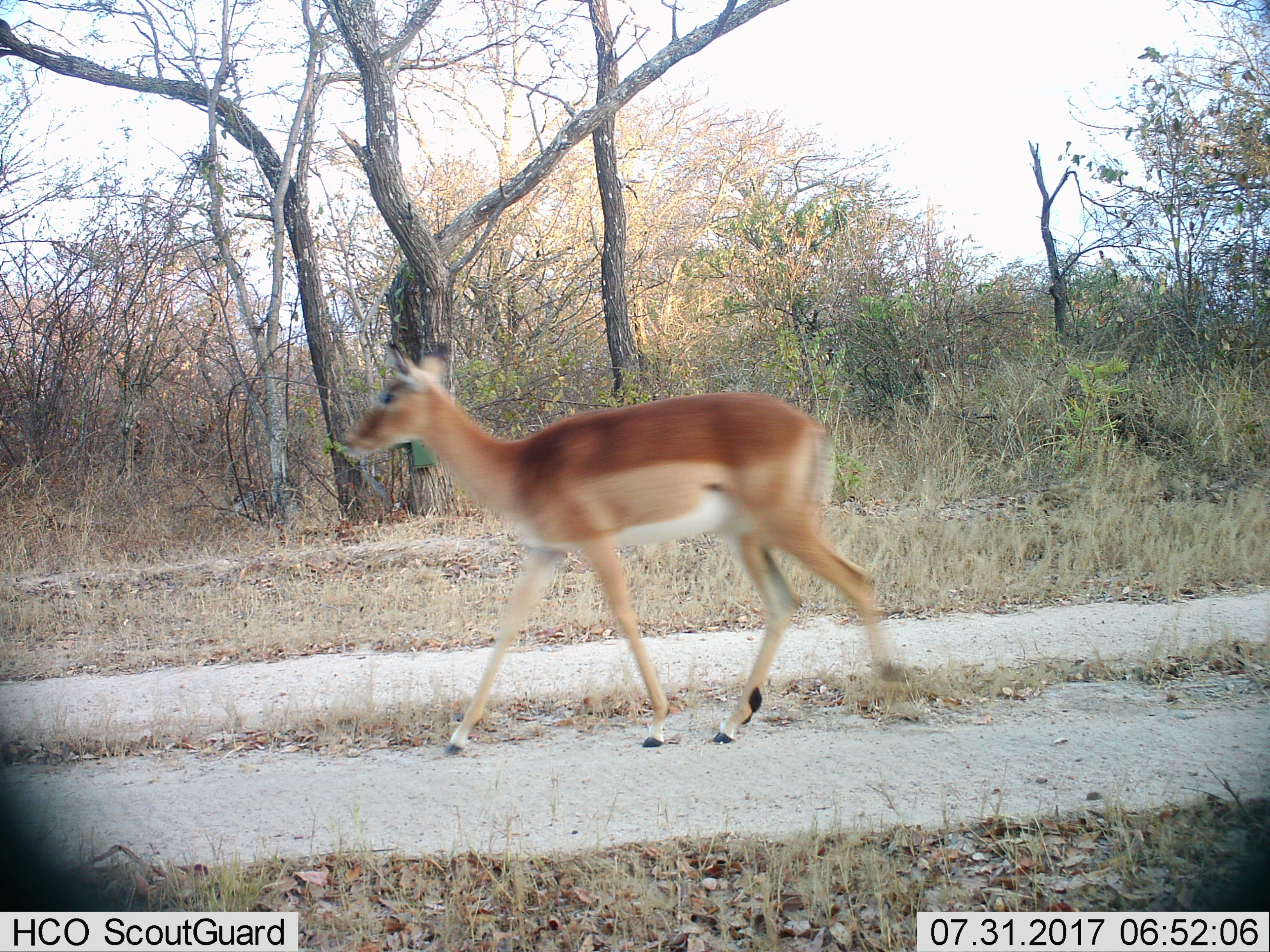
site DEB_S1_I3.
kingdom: Animalia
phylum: Chordata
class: Mammalia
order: Artiodactyla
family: Bovidae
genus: Aepyceros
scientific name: Aepyceros melampus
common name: impala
Impala (Aepyceros melampus), count 1. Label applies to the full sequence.